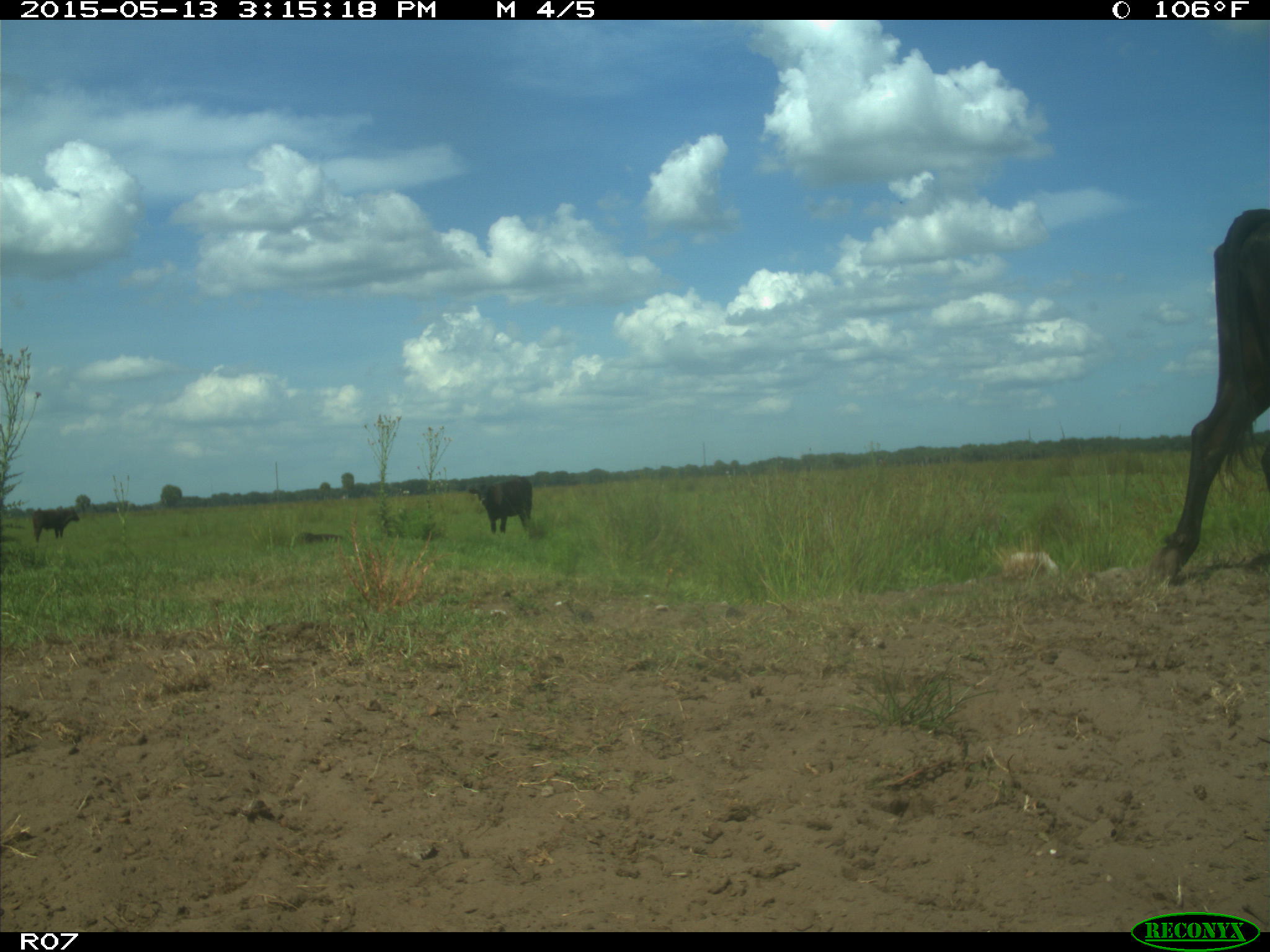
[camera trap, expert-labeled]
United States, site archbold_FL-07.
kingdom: Animalia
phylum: Chordata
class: Mammalia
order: Artiodactyla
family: Bovidae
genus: Bos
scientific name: Bos taurus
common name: domestic cow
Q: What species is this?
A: Bos taurus (domestic cow).